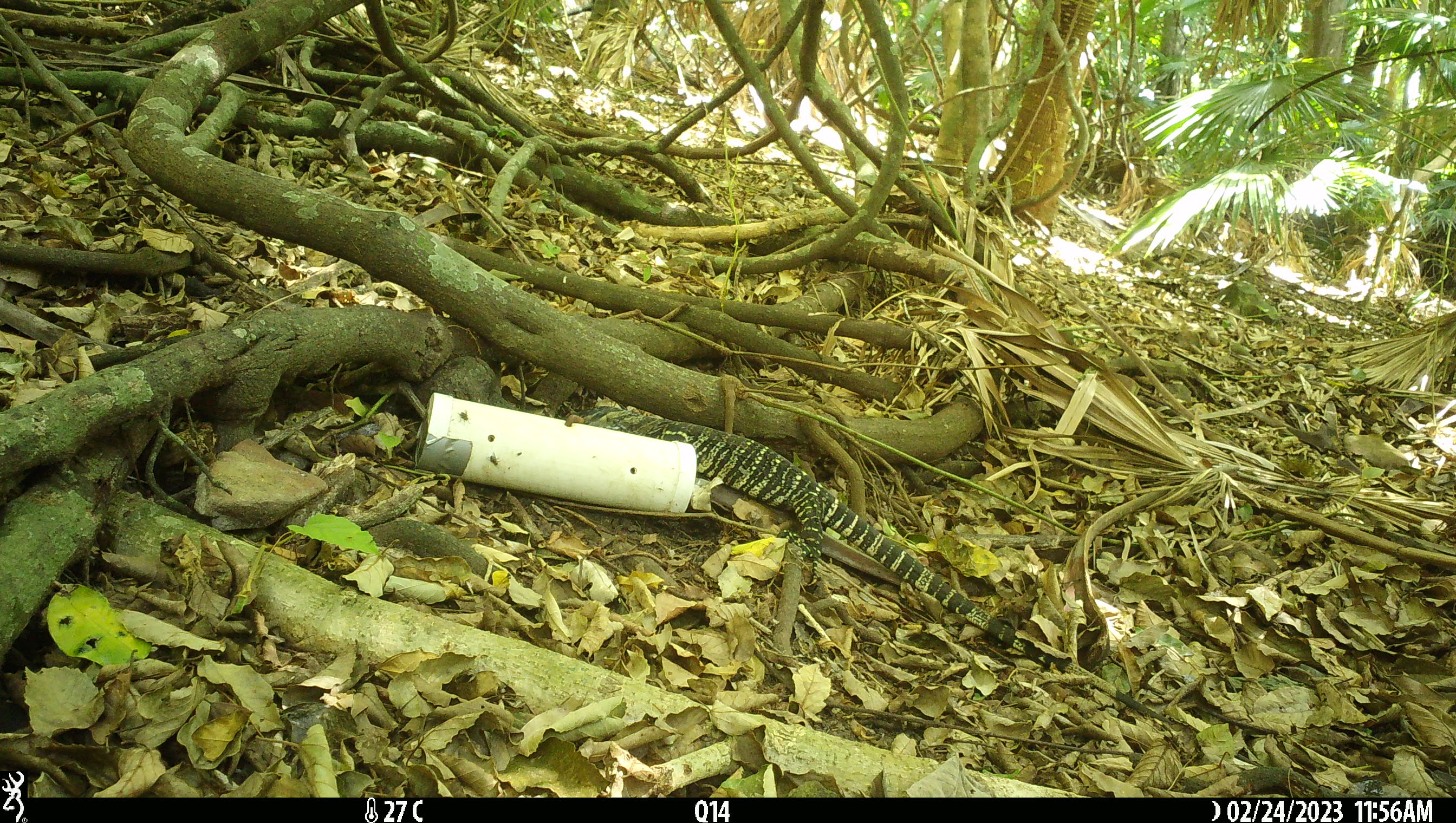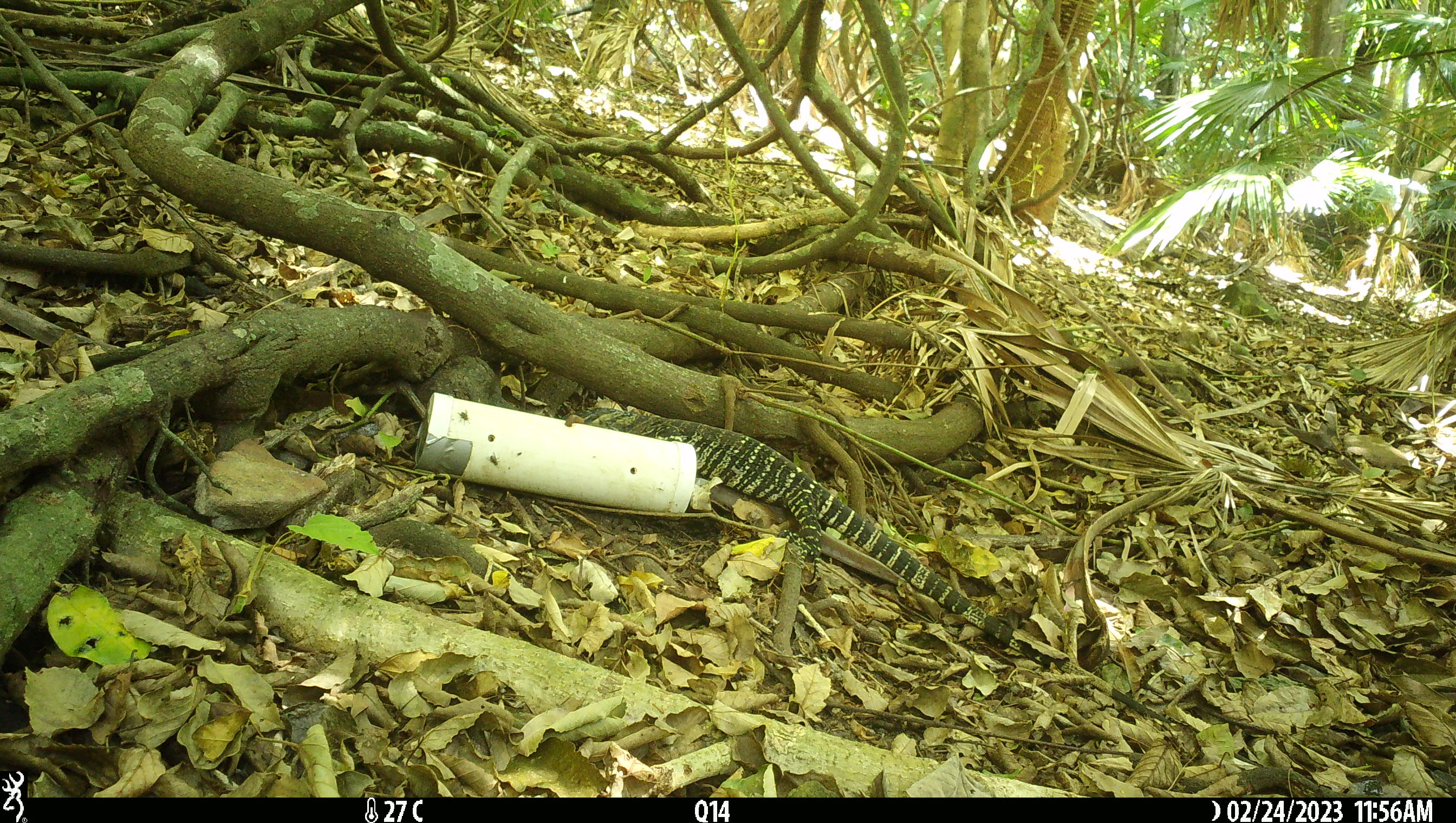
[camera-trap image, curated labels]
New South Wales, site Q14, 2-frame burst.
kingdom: Animalia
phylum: Chordata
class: Reptilia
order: Squamata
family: Varanidae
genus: Varanus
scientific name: Varanus varius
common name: lace monitor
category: goanna